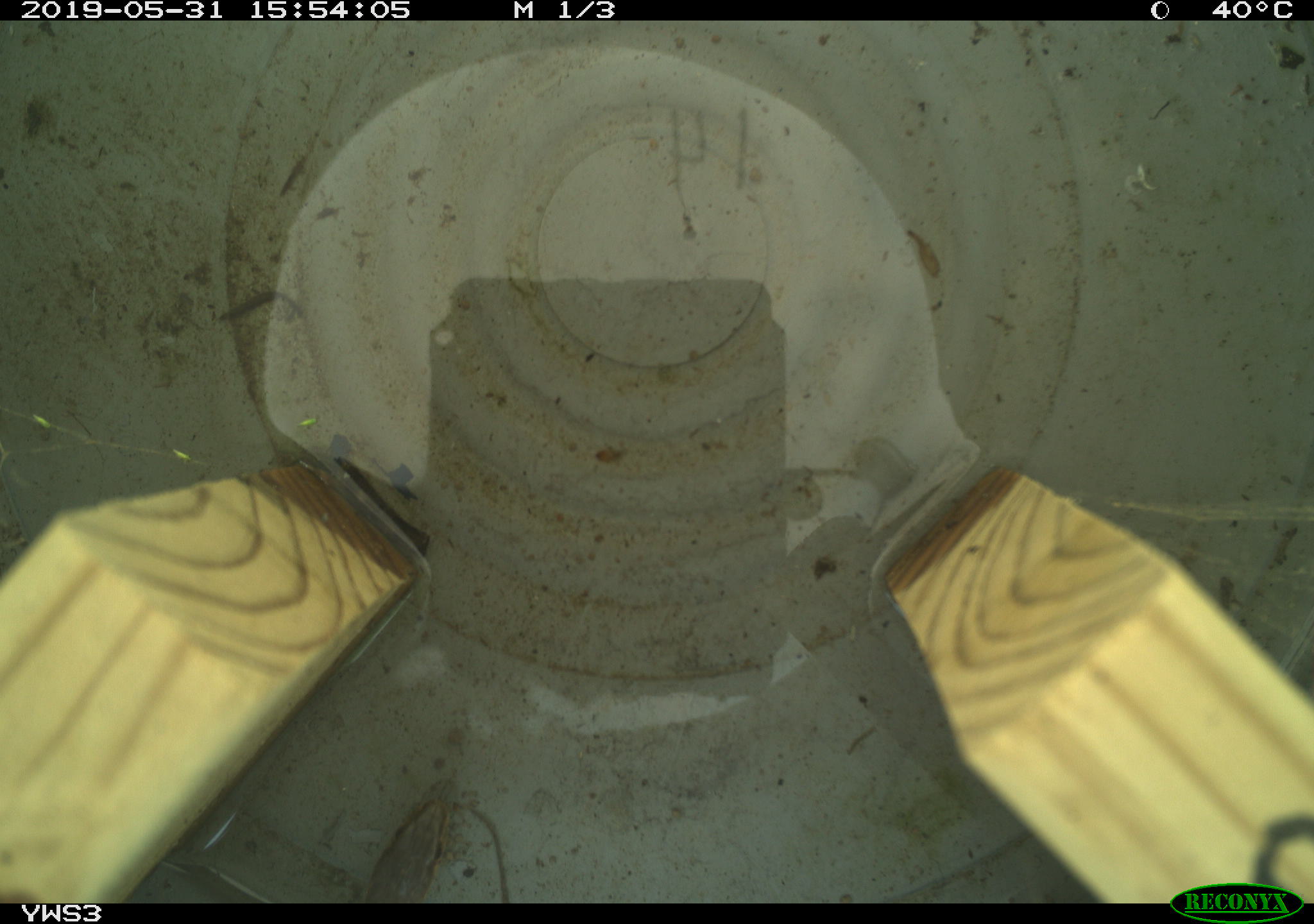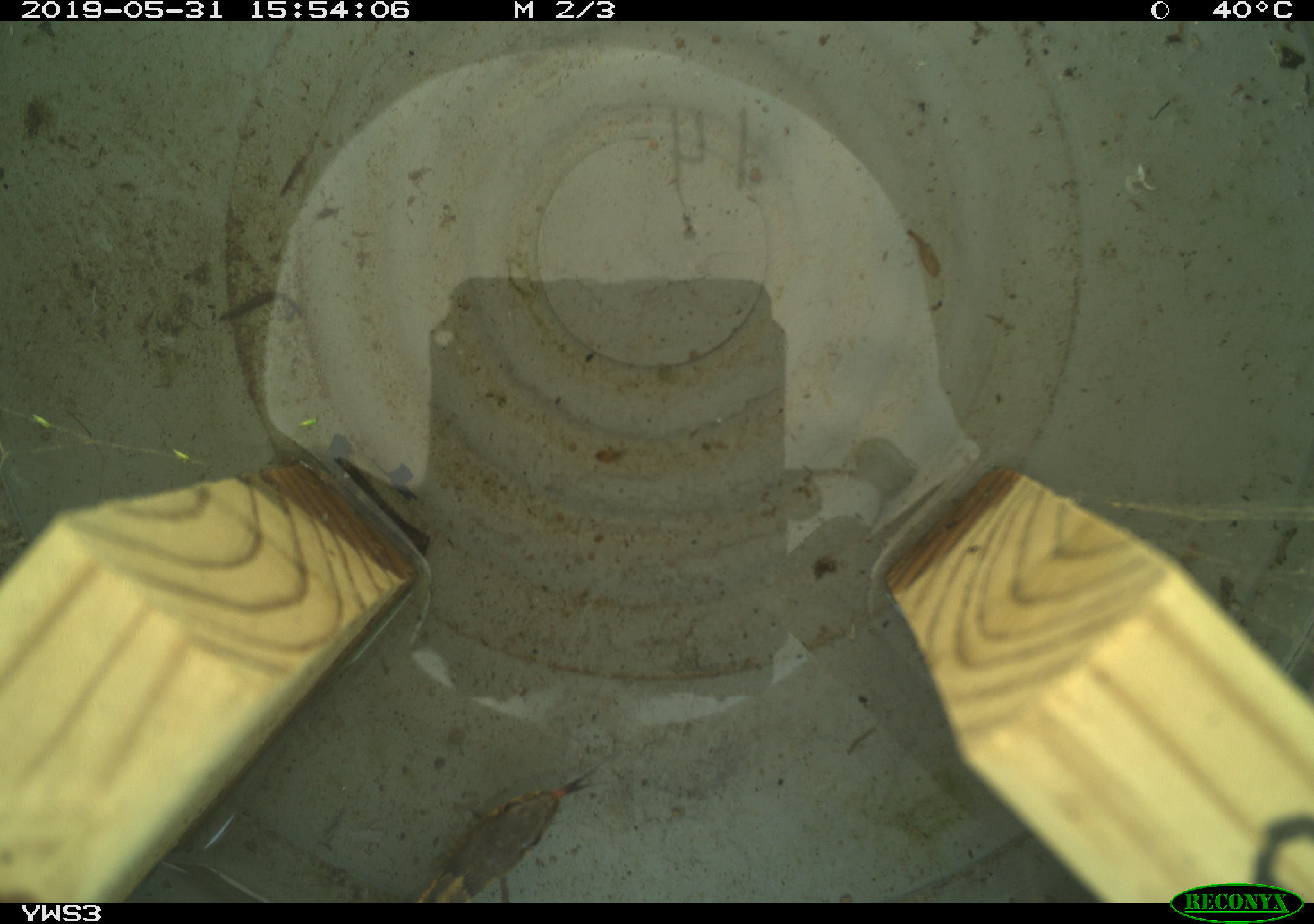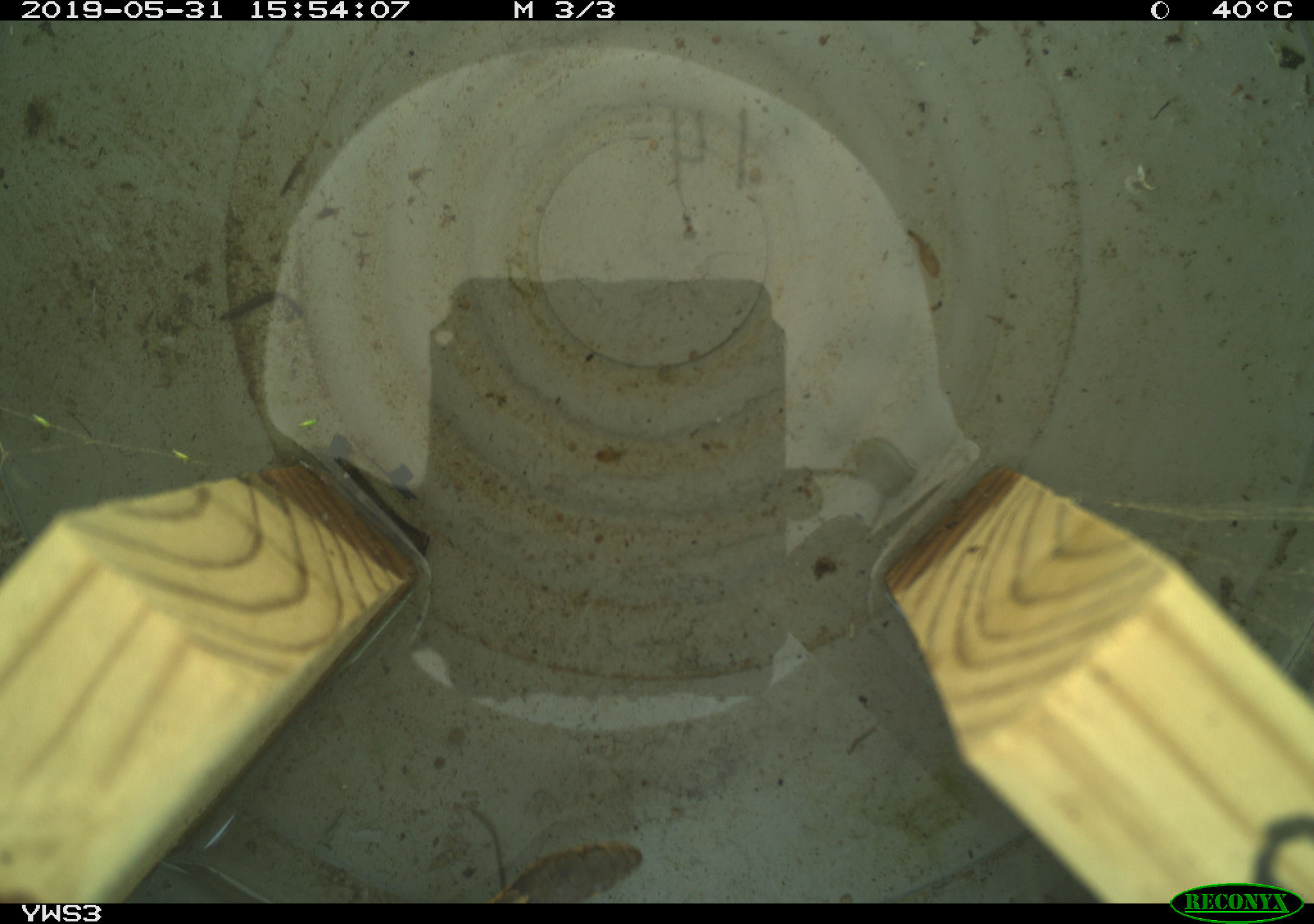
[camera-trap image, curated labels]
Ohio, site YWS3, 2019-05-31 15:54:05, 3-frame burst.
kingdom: Animalia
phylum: Chordata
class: Reptilia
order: Squamata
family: Colubridae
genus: Thamnophis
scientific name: Thamnophis sirtalis sirtalis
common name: eastern gartersnake